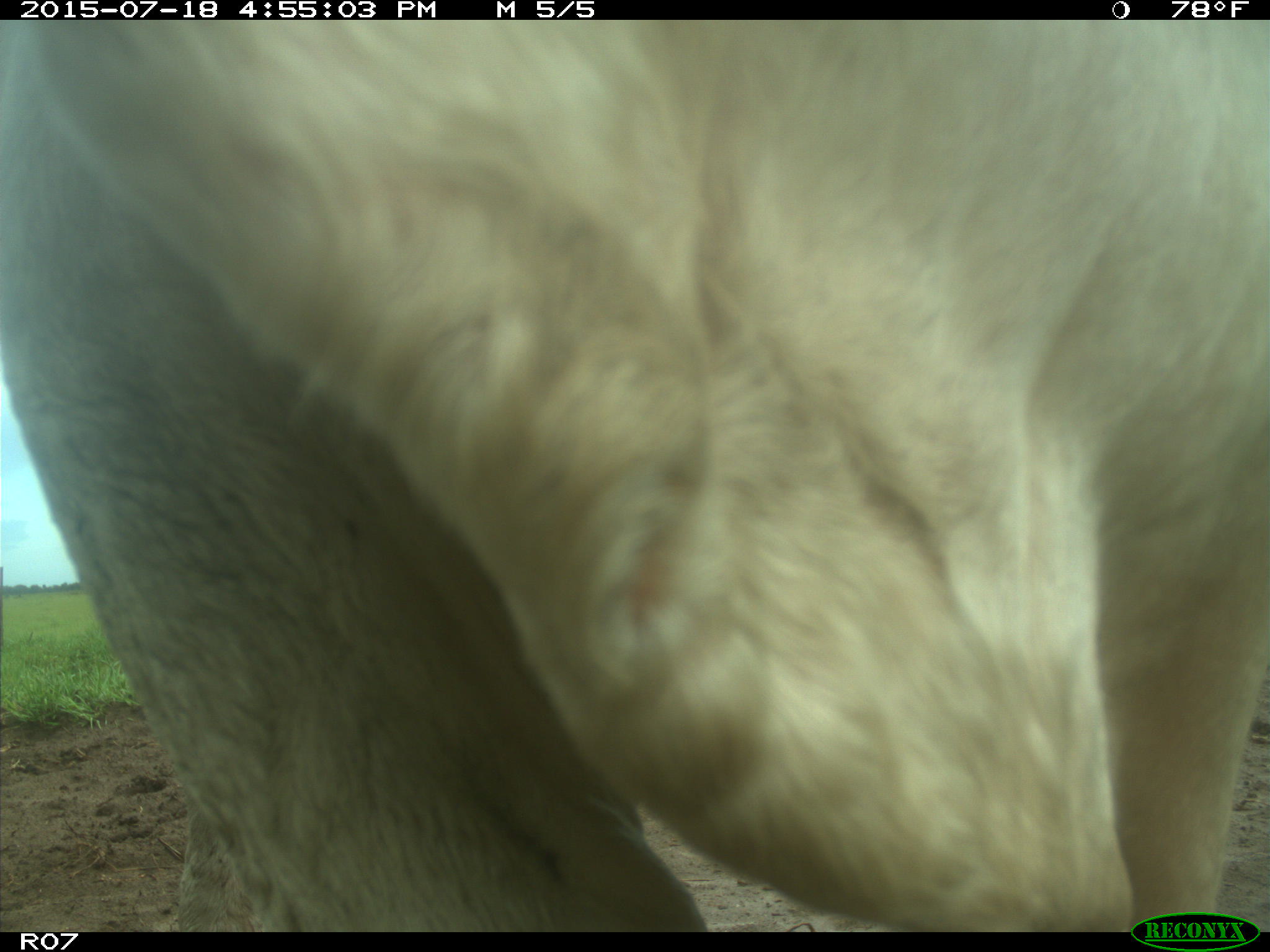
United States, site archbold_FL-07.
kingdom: Animalia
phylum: Chordata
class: Mammalia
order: Artiodactyla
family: Bovidae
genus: Bos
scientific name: Bos taurus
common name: domestic cow